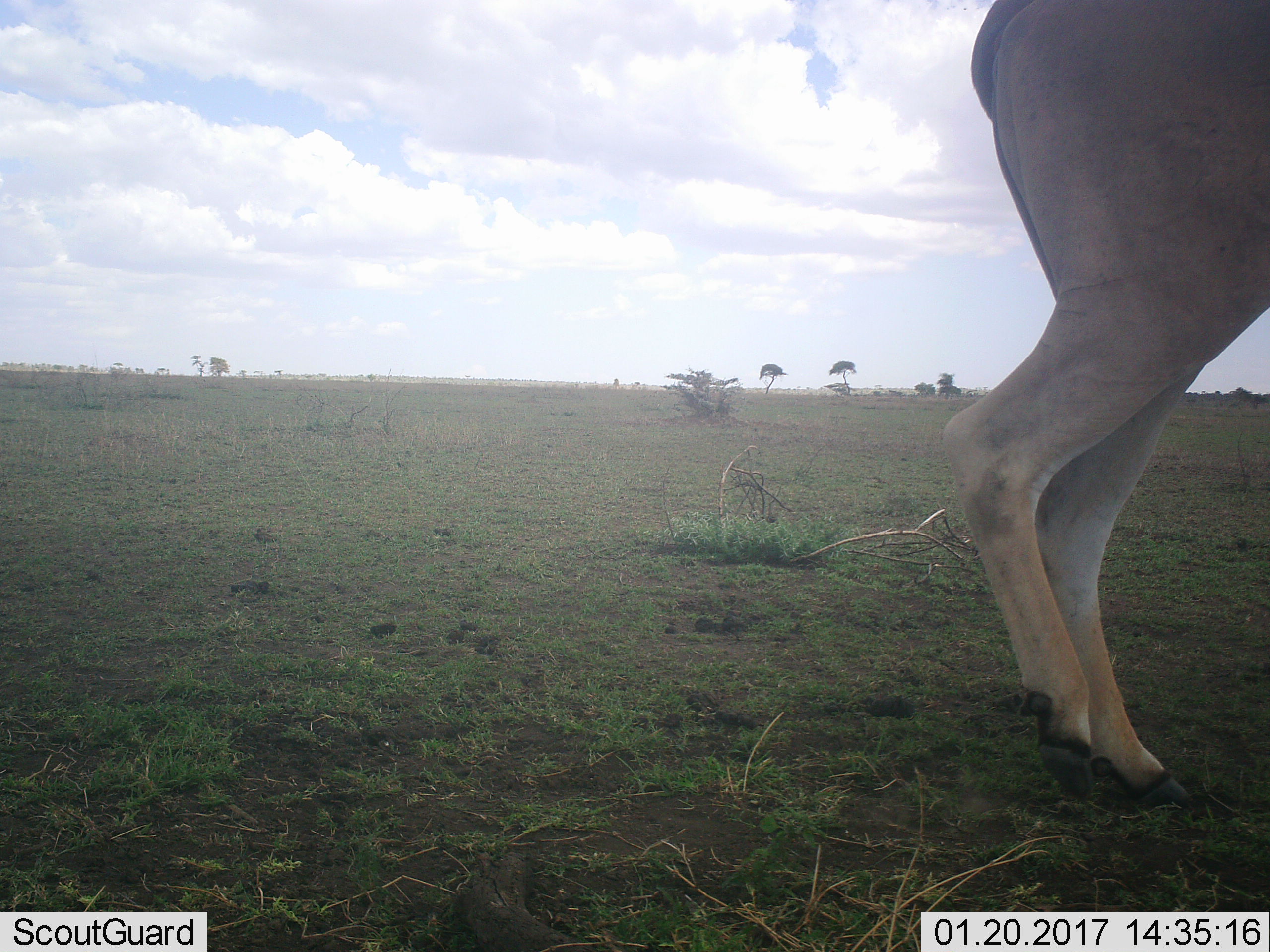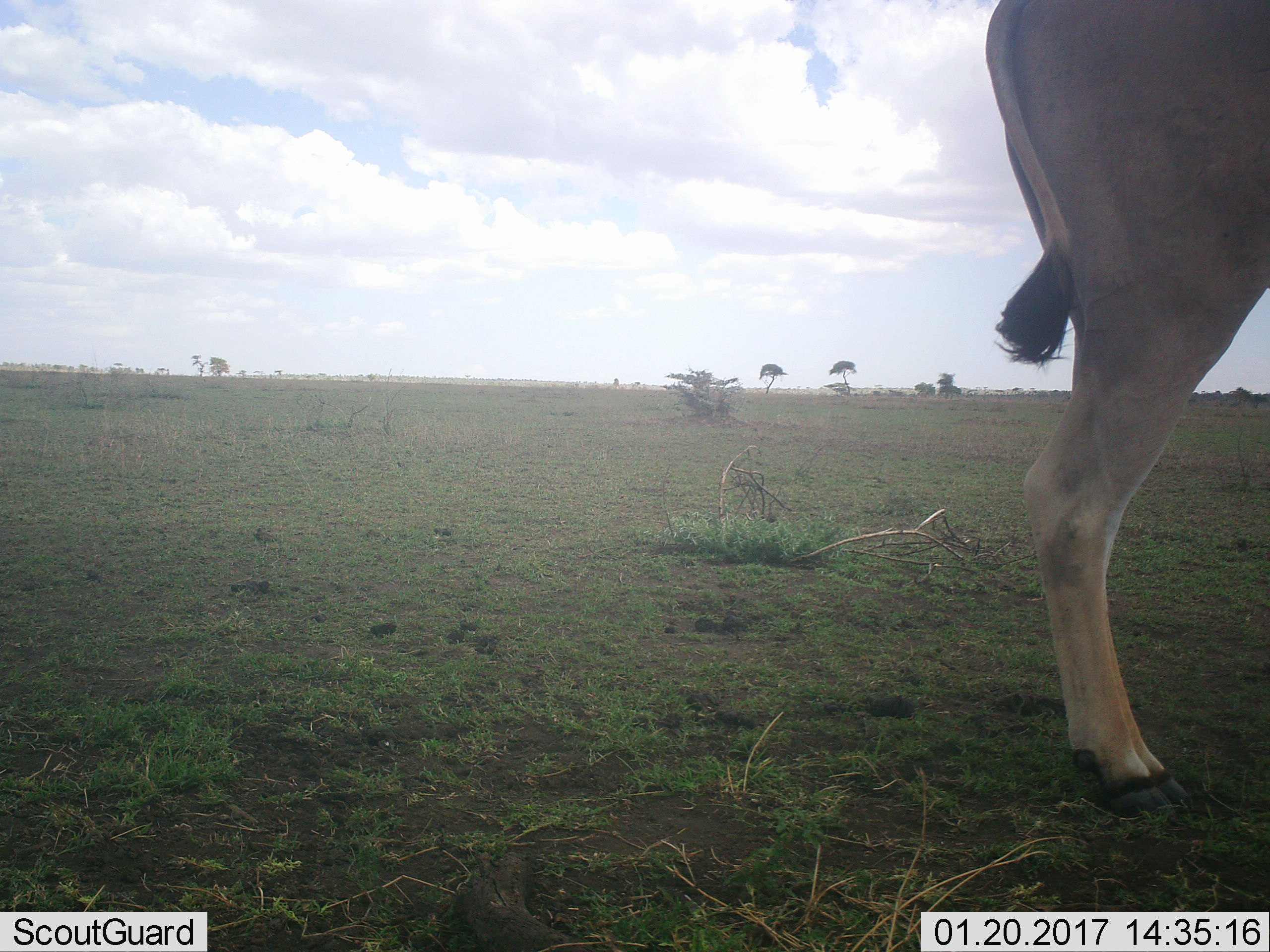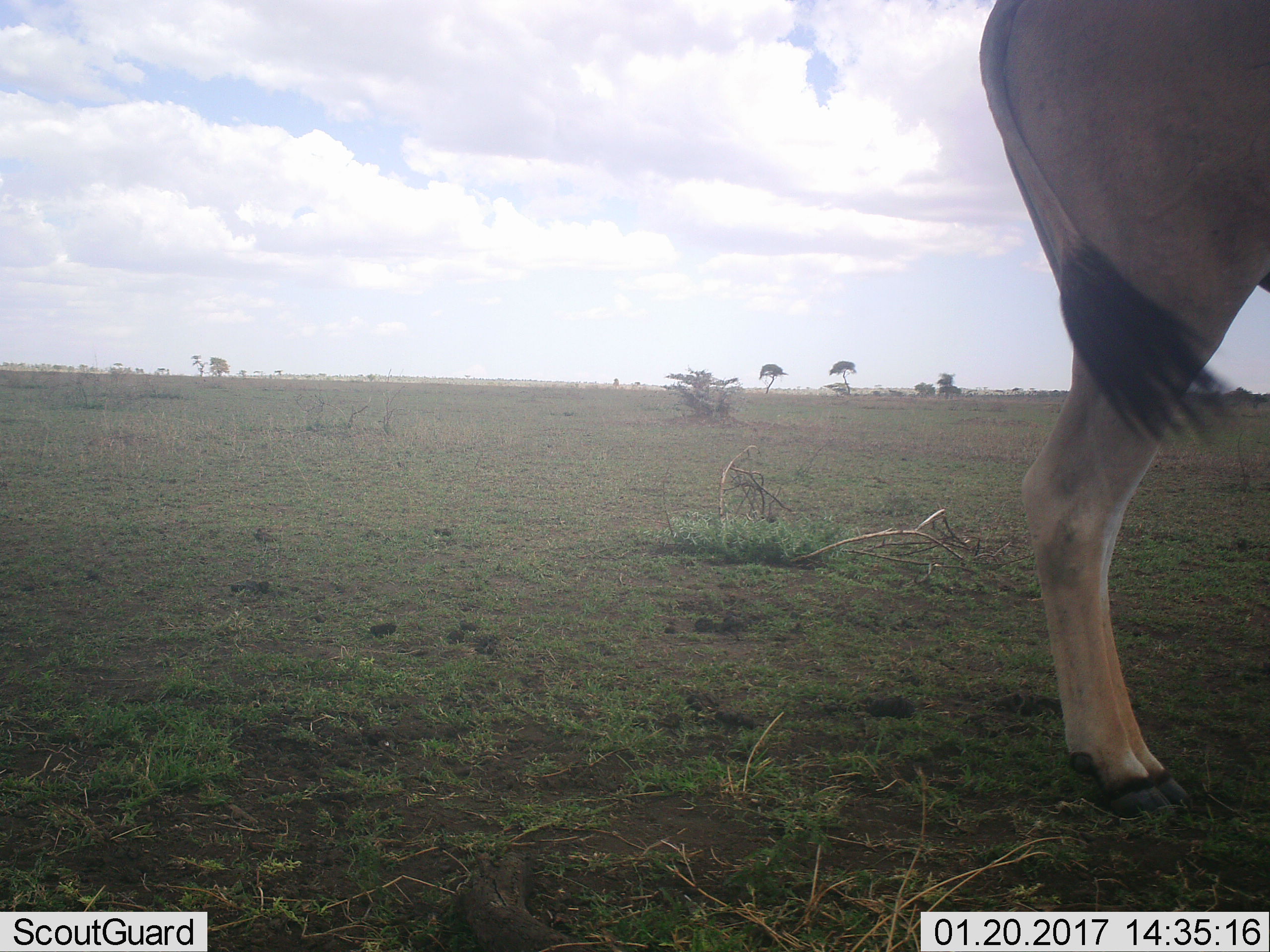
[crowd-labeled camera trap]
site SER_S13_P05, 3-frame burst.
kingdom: Animalia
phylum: Chordata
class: Mammalia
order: Artiodactyla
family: Bovidae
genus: Alcelaphus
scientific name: Alcelaphus buselaphus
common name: hartebeest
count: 1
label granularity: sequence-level